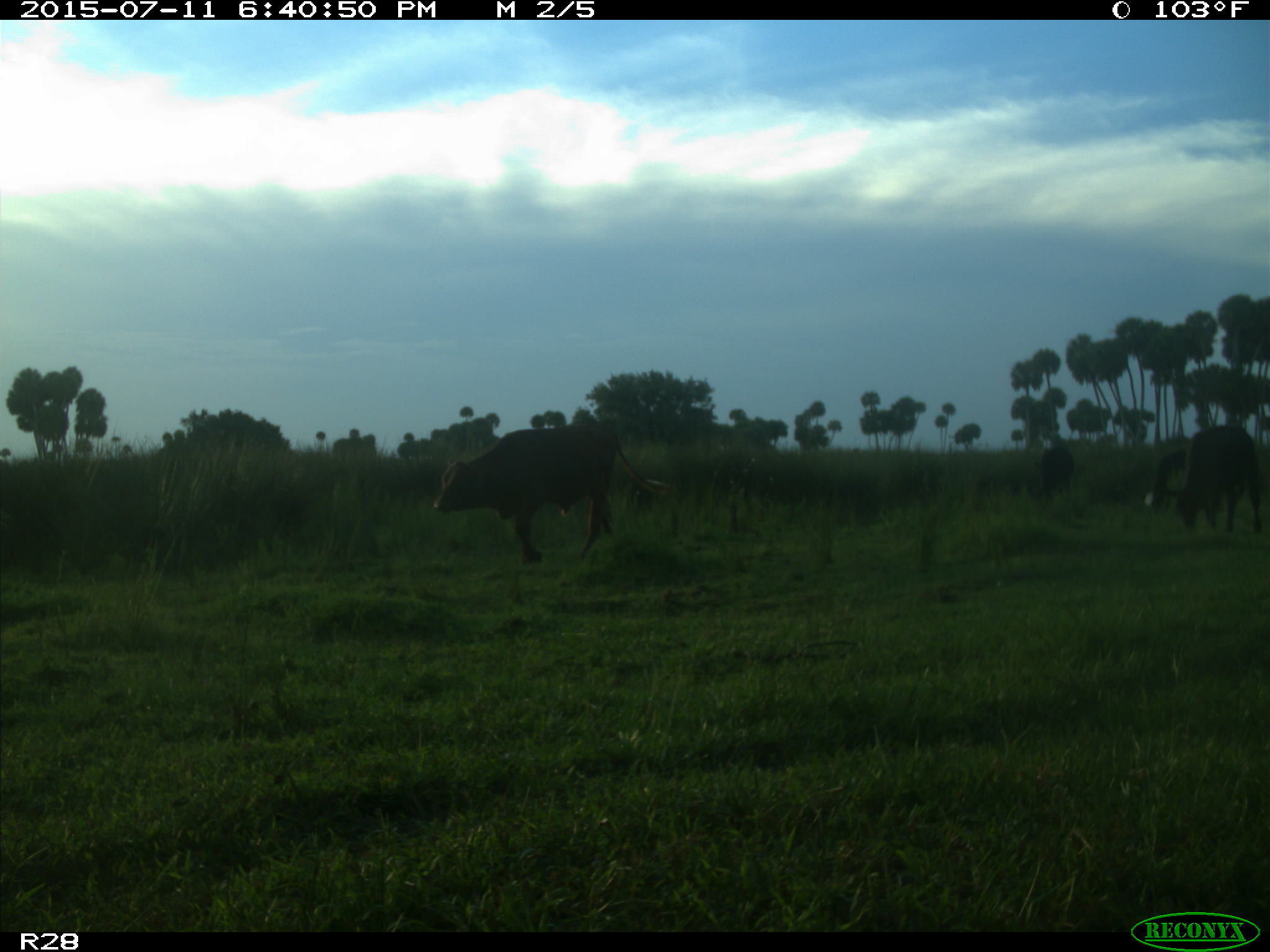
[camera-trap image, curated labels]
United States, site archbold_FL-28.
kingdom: Animalia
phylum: Chordata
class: Mammalia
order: Artiodactyla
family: Bovidae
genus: Bos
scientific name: Bos taurus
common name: domestic cow